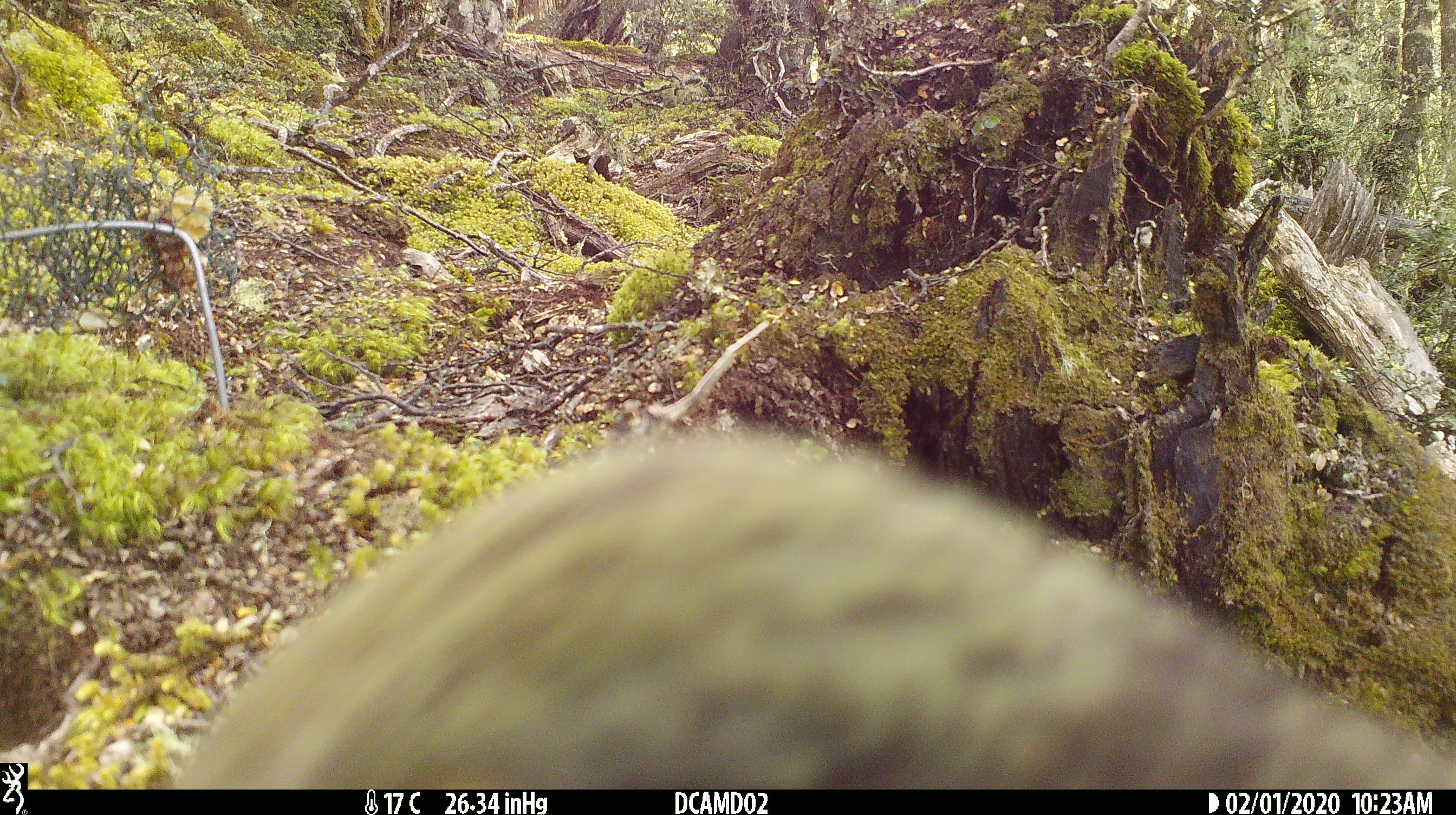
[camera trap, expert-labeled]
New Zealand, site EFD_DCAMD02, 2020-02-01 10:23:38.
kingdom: Animalia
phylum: Chordata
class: Aves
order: Psittaciformes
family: Strigopidae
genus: Nestor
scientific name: Nestor notabilis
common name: kea